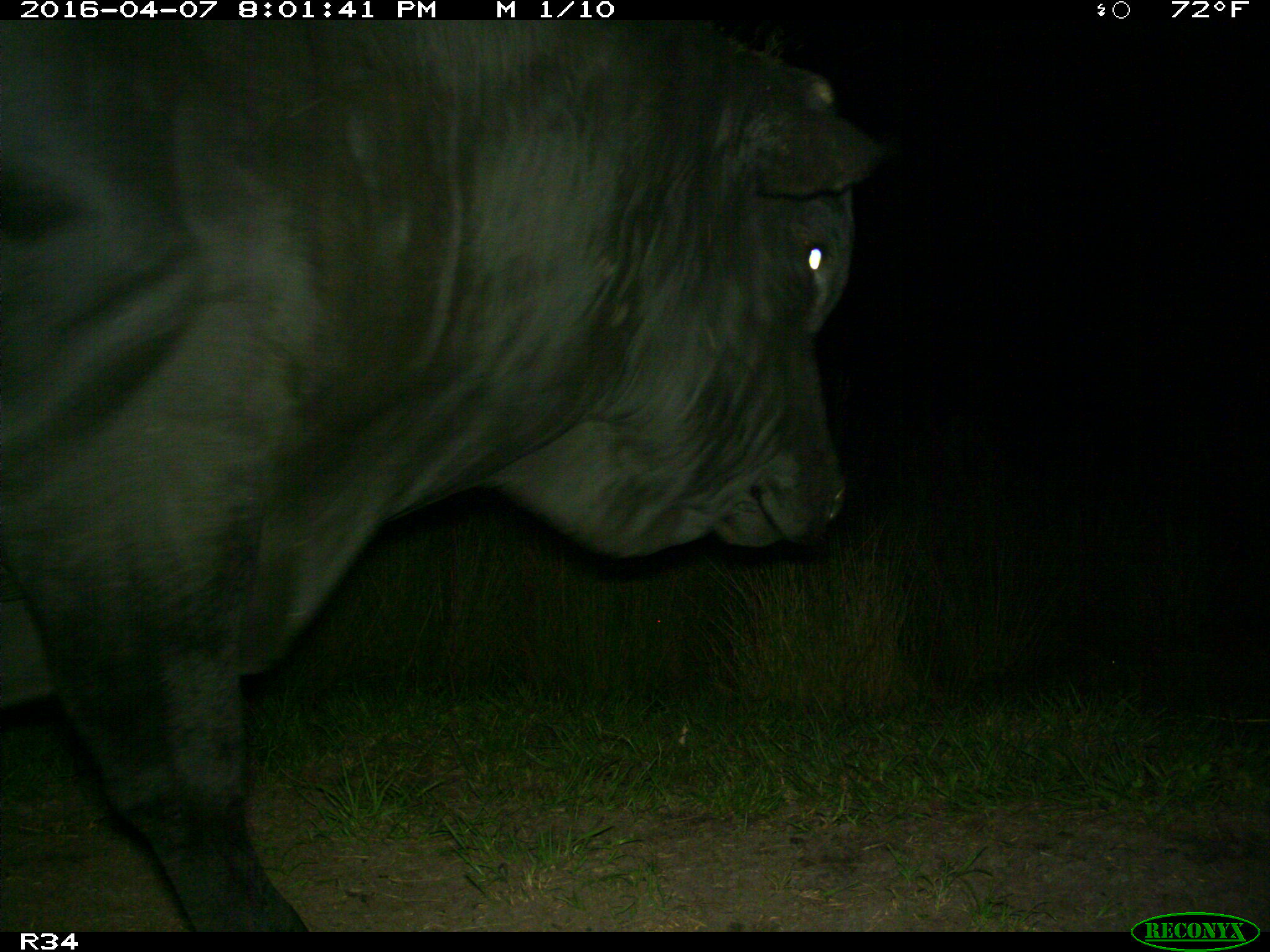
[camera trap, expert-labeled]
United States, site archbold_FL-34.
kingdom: Animalia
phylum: Chordata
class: Mammalia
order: Artiodactyla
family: Bovidae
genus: Bos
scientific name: Bos taurus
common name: domestic cow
Bos taurus (domestic cow).